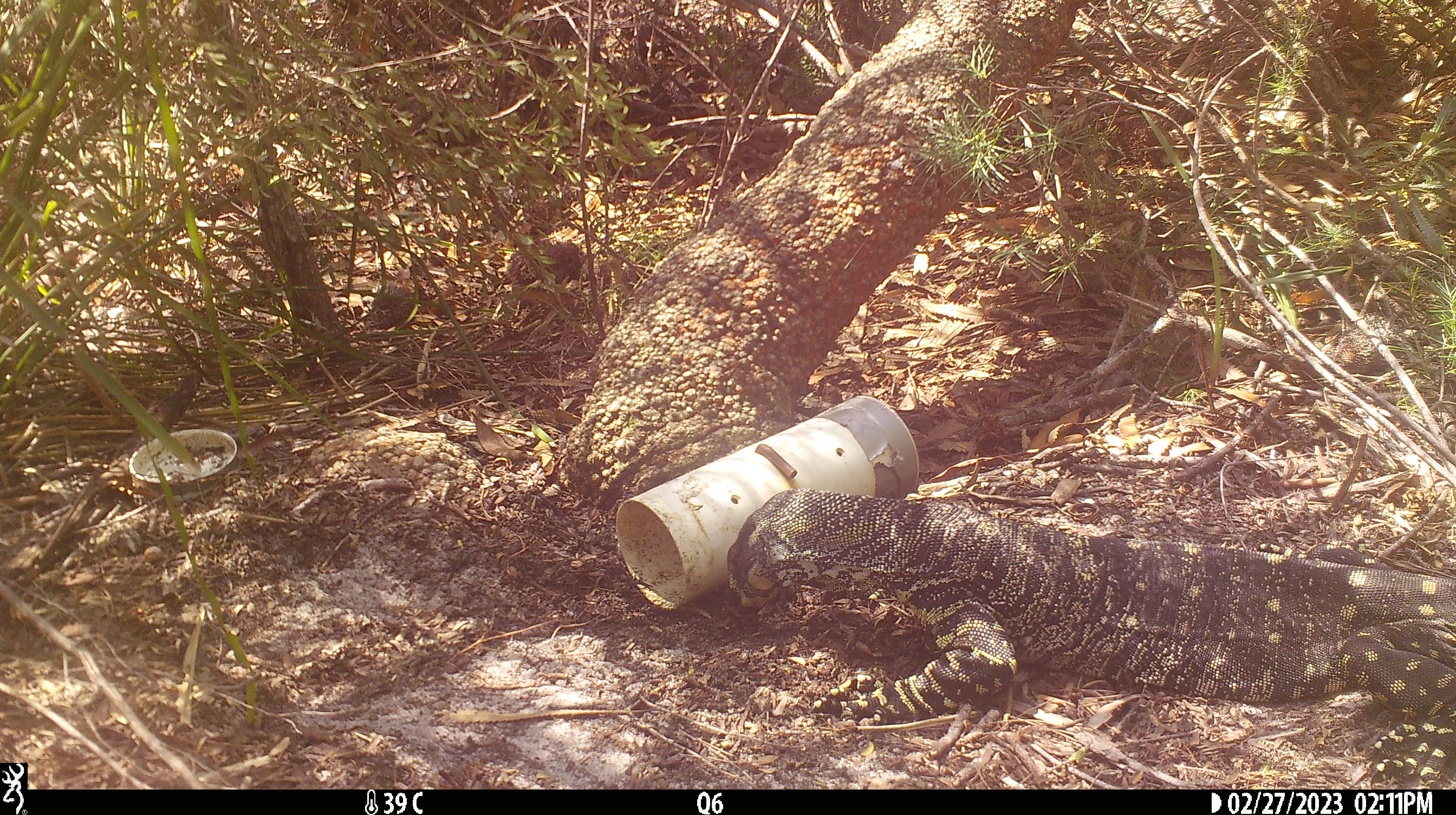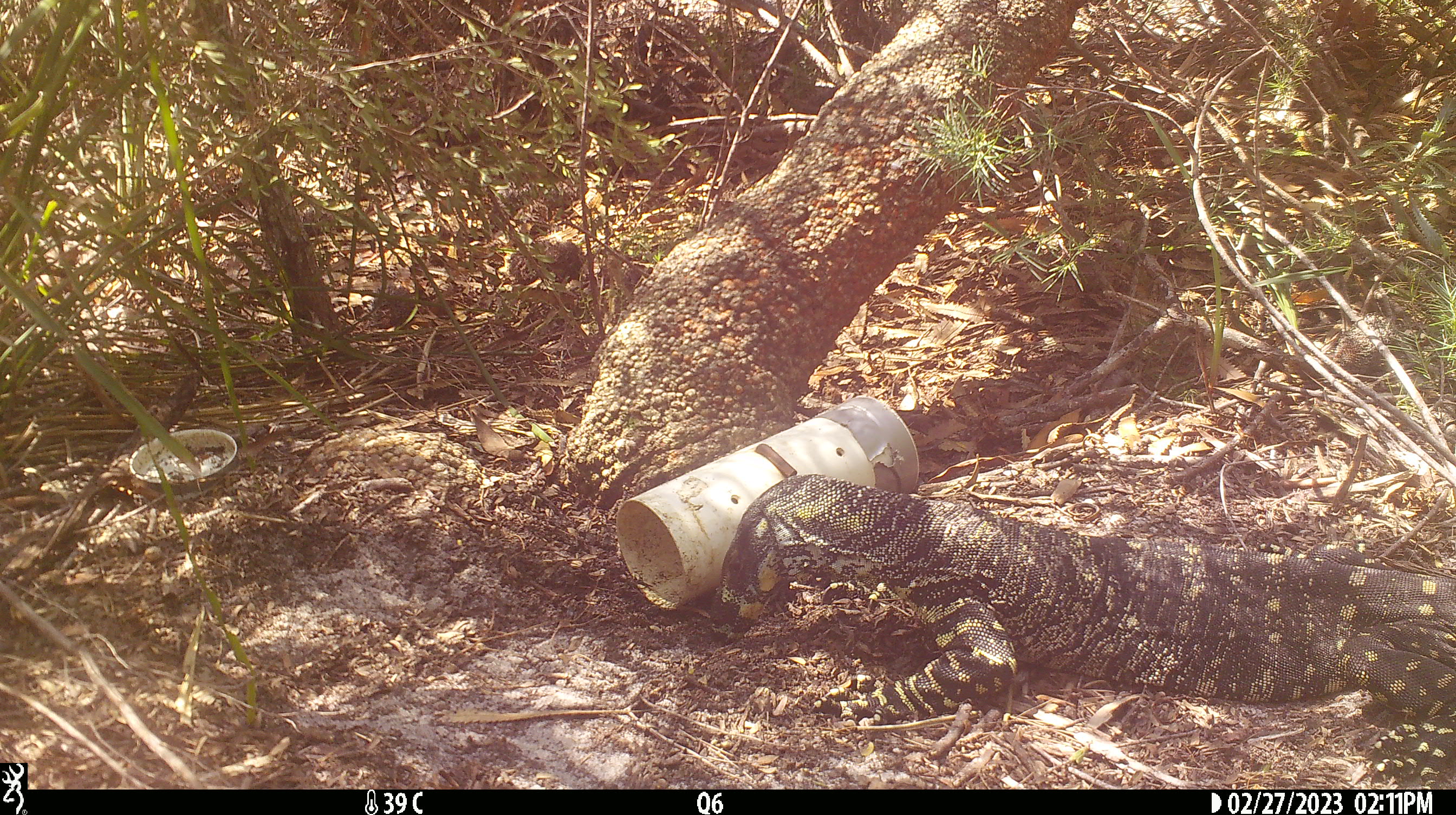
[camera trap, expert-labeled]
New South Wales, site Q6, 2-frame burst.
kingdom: Animalia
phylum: Chordata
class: Reptilia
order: Squamata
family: Varanidae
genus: Varanus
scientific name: Varanus varius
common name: lace monitor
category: goanna